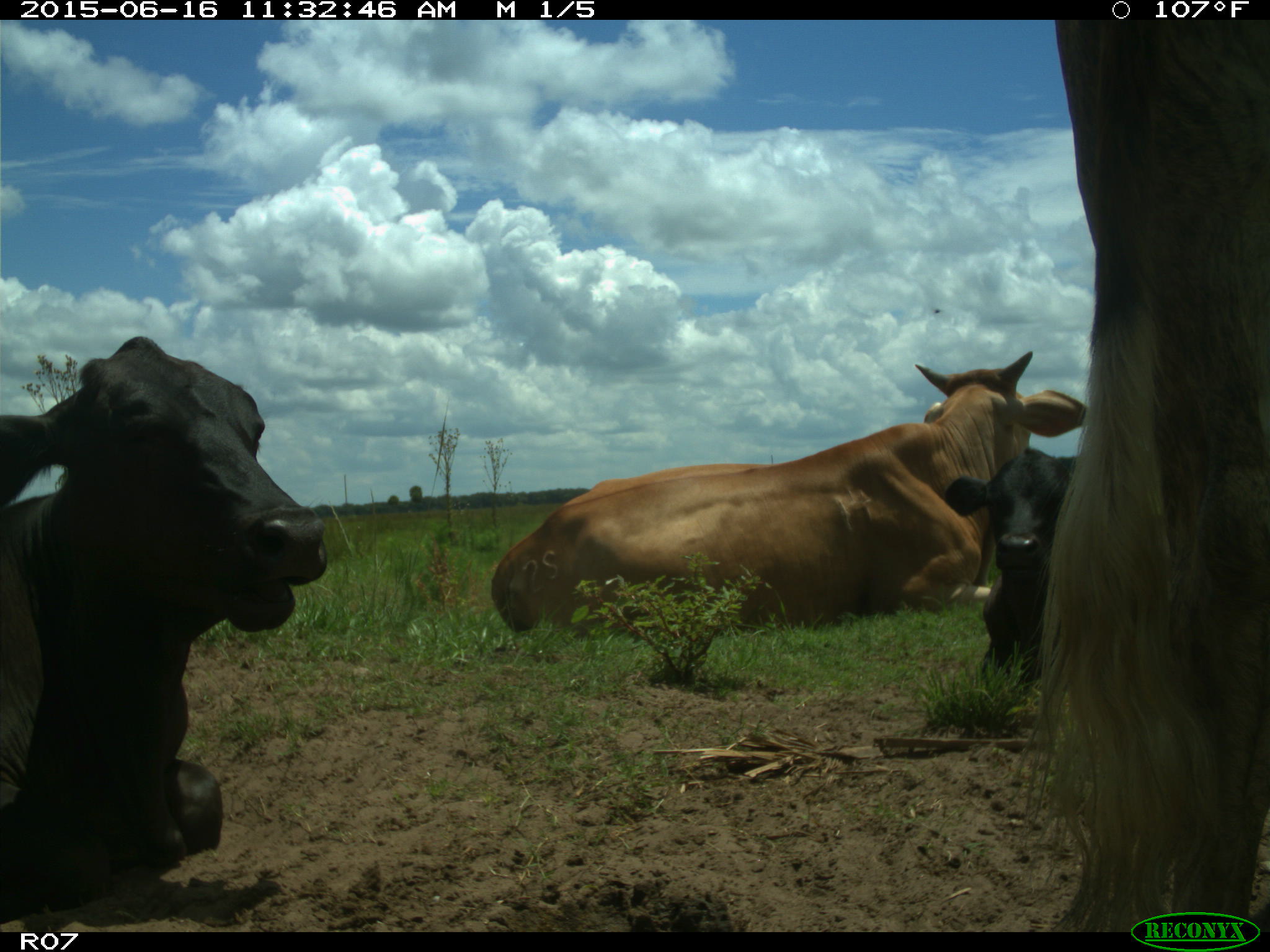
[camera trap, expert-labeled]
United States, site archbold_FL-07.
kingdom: Animalia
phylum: Chordata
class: Mammalia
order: Artiodactyla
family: Bovidae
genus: Bos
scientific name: Bos taurus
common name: domestic cow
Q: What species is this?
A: Bos taurus (domestic cow).